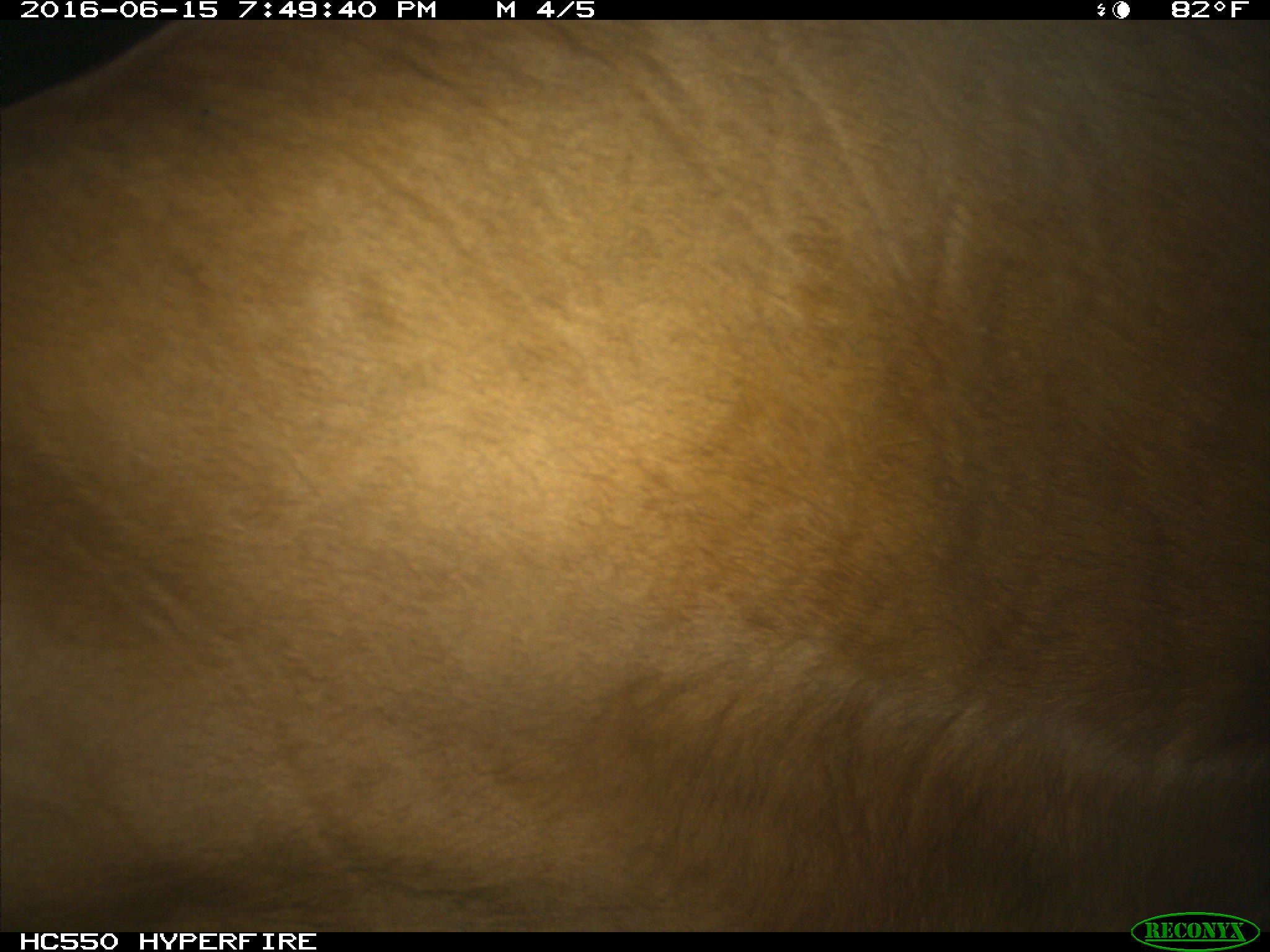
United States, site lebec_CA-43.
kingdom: Animalia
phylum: Chordata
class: Mammalia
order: Artiodactyla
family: Bovidae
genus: Bos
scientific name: Bos taurus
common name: domestic cow